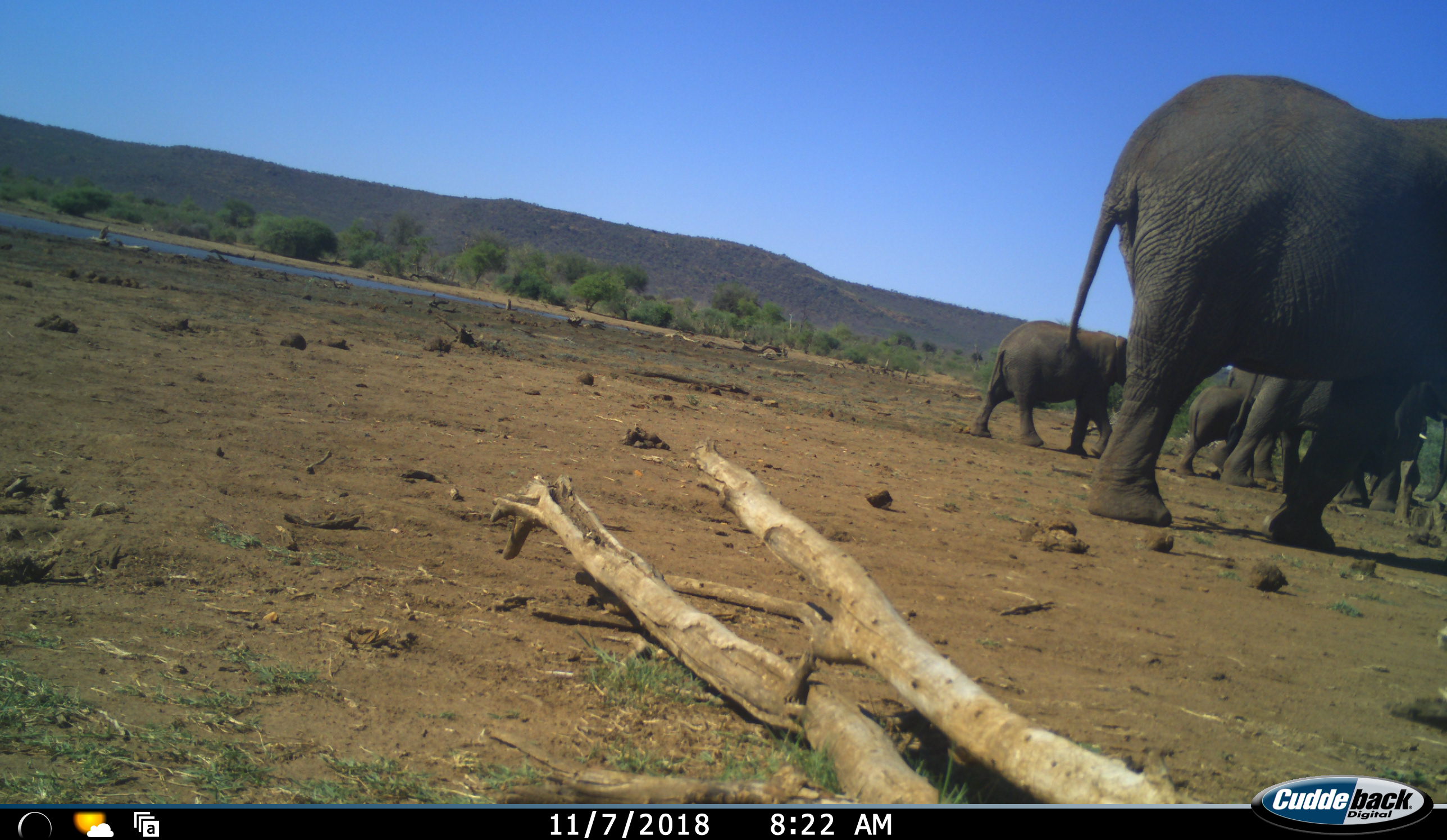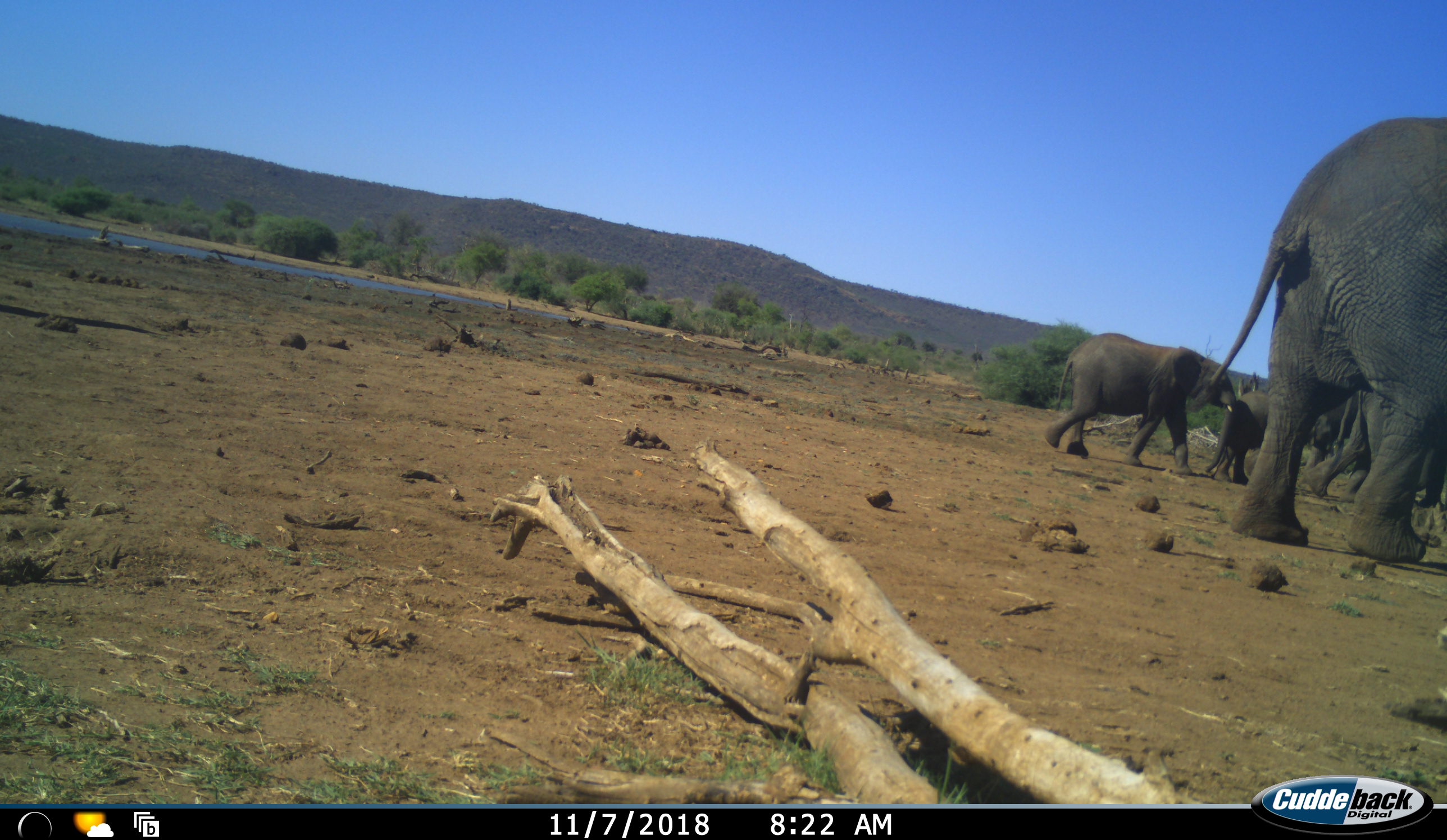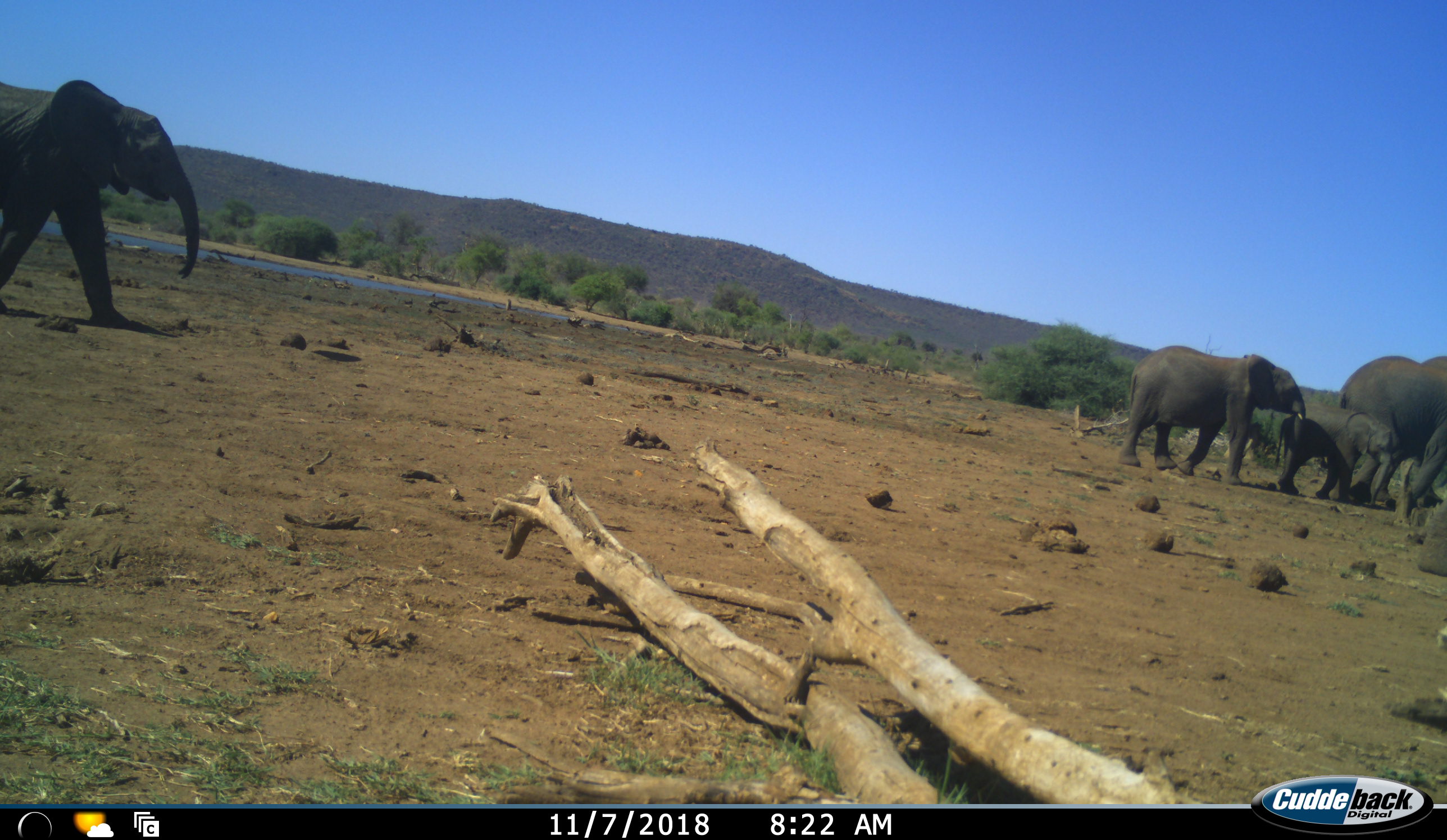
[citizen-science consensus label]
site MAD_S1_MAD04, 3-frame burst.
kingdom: Animalia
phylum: Chordata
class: Mammalia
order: Proboscidea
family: Elephantidae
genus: Loxodonta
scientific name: Loxodonta africana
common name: african bush elephant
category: elephant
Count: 6.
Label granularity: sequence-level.